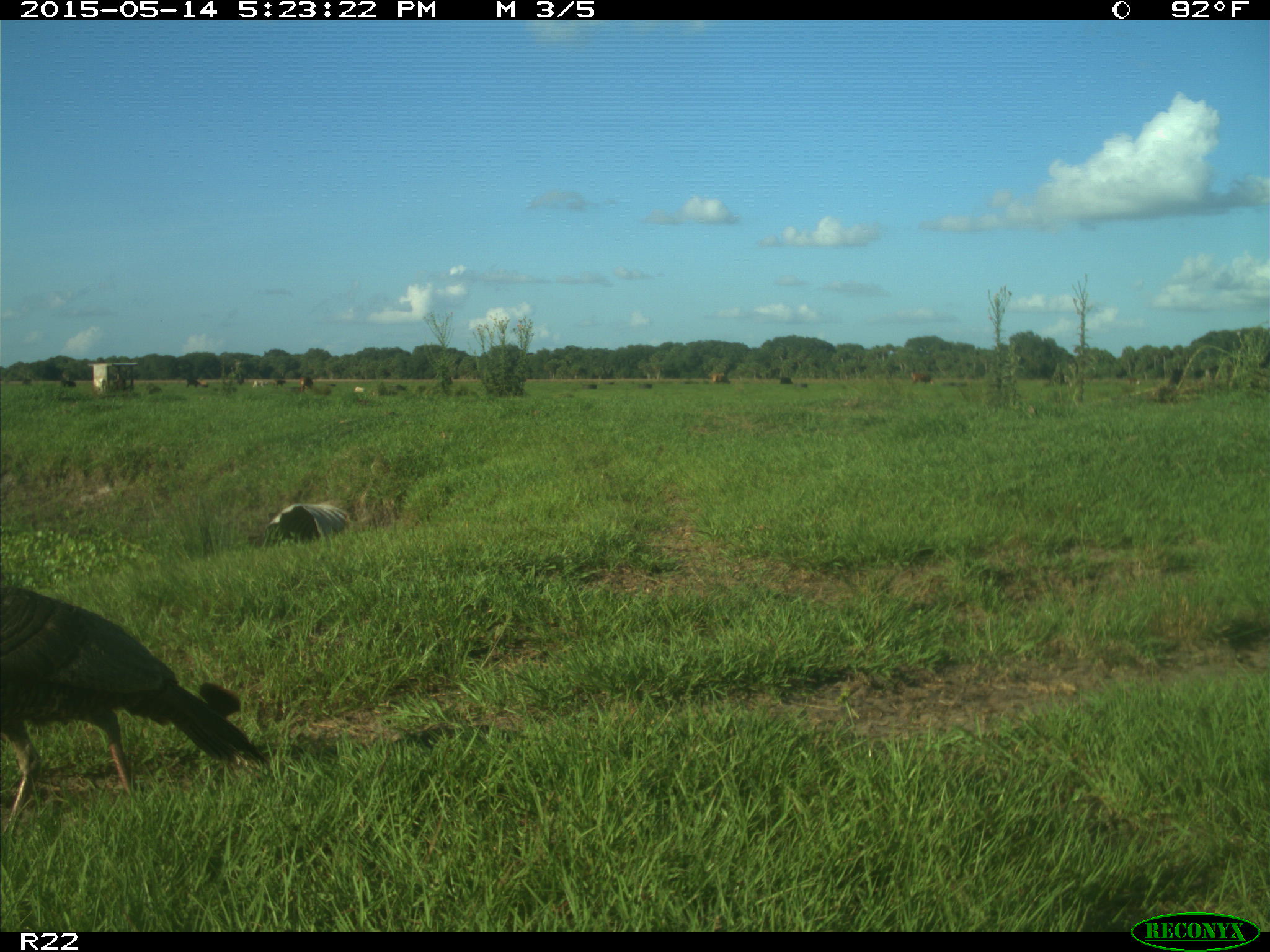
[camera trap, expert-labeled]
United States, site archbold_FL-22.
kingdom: Animalia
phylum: Chordata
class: Aves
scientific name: Aves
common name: birds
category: unidentified bird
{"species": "unidentified bird (birds) (Aves)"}